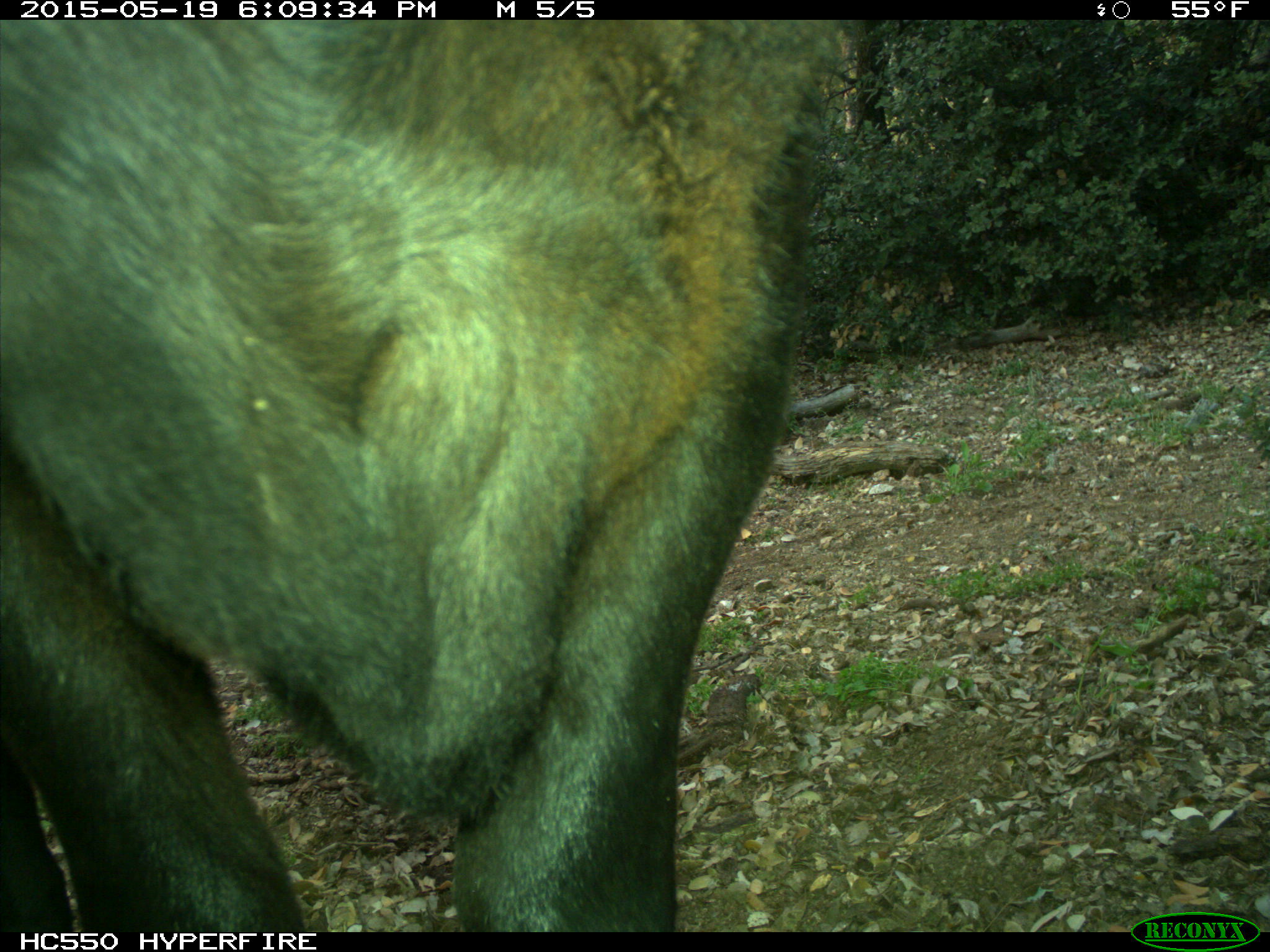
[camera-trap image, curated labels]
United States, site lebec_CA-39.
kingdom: Animalia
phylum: Chordata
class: Mammalia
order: Artiodactyla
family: Bovidae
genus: Bos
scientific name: Bos taurus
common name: domestic cow